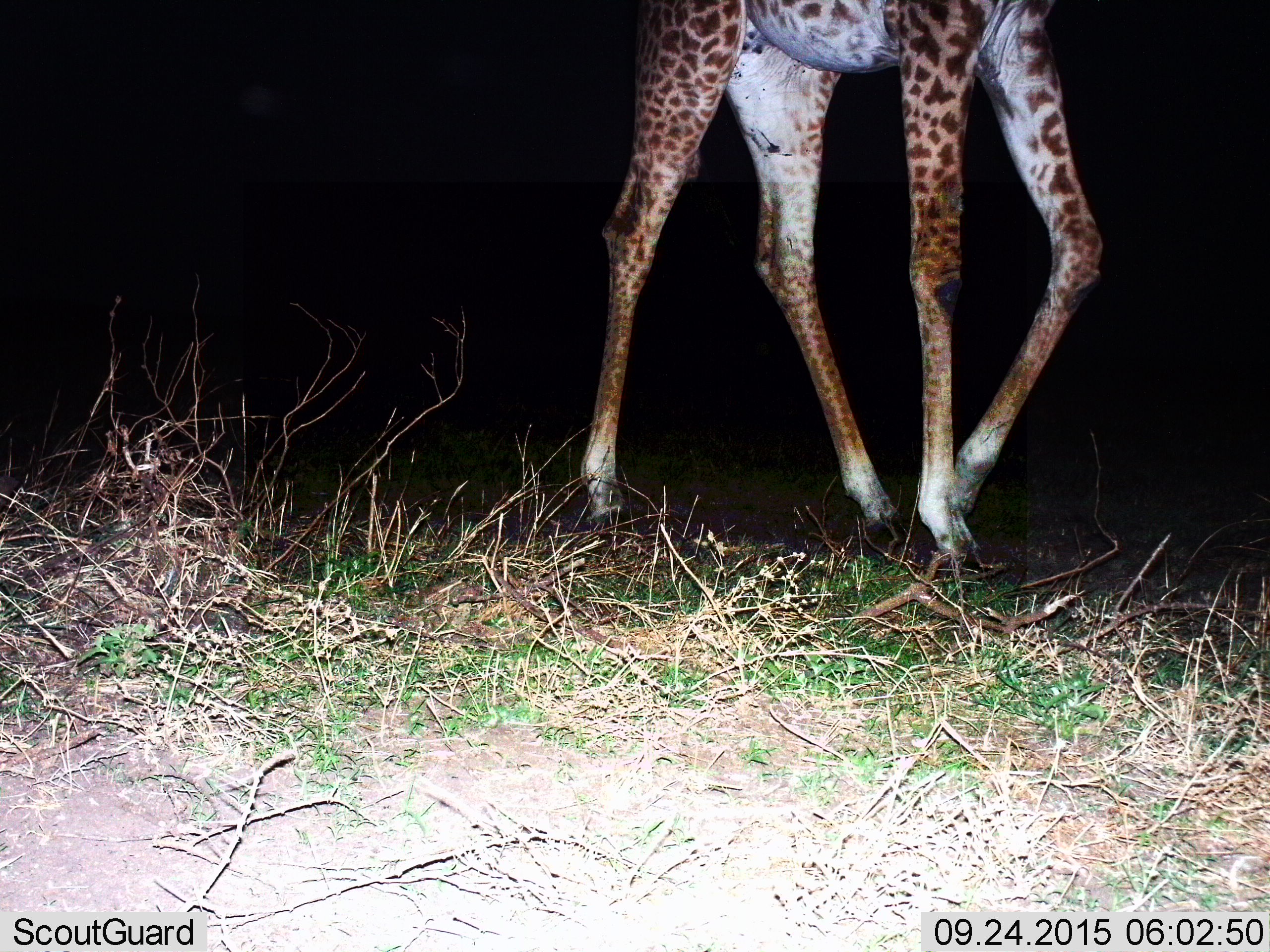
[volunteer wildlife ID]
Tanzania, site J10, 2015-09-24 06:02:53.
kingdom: Animalia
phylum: Chordata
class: Mammalia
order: Artiodactyla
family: Giraffidae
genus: Giraffa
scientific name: Giraffa camelopardalis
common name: giraffe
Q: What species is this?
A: Giraffe (Giraffa camelopardalis).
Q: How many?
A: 1.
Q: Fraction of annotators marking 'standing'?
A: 22%.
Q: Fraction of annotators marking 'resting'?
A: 11%.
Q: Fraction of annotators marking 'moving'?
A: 78%.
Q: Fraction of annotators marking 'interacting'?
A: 0%.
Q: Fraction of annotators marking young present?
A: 0%.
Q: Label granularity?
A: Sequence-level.